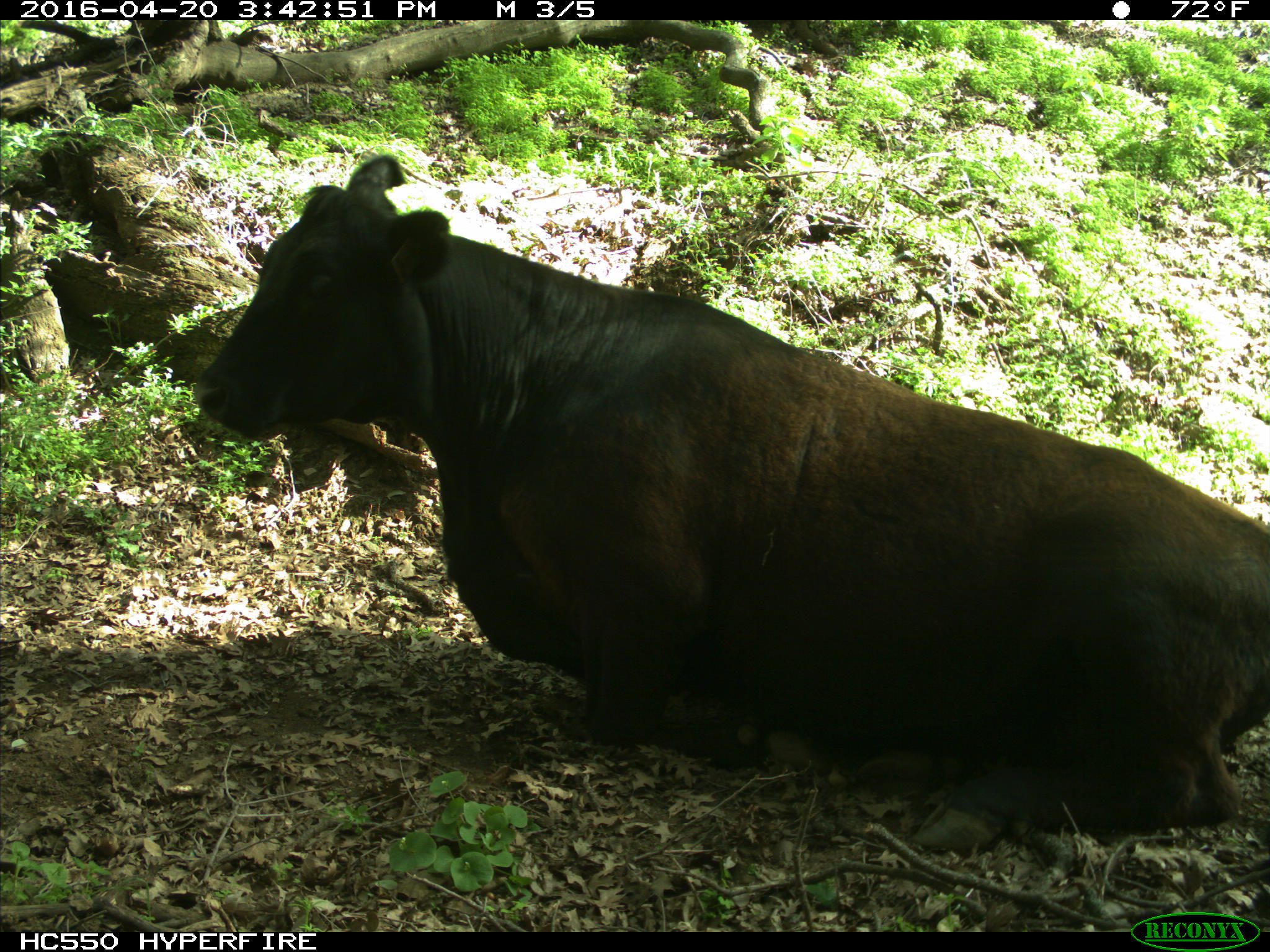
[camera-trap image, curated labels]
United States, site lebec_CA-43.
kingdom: Animalia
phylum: Chordata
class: Mammalia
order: Artiodactyla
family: Bovidae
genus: Bos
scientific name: Bos taurus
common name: domestic cow